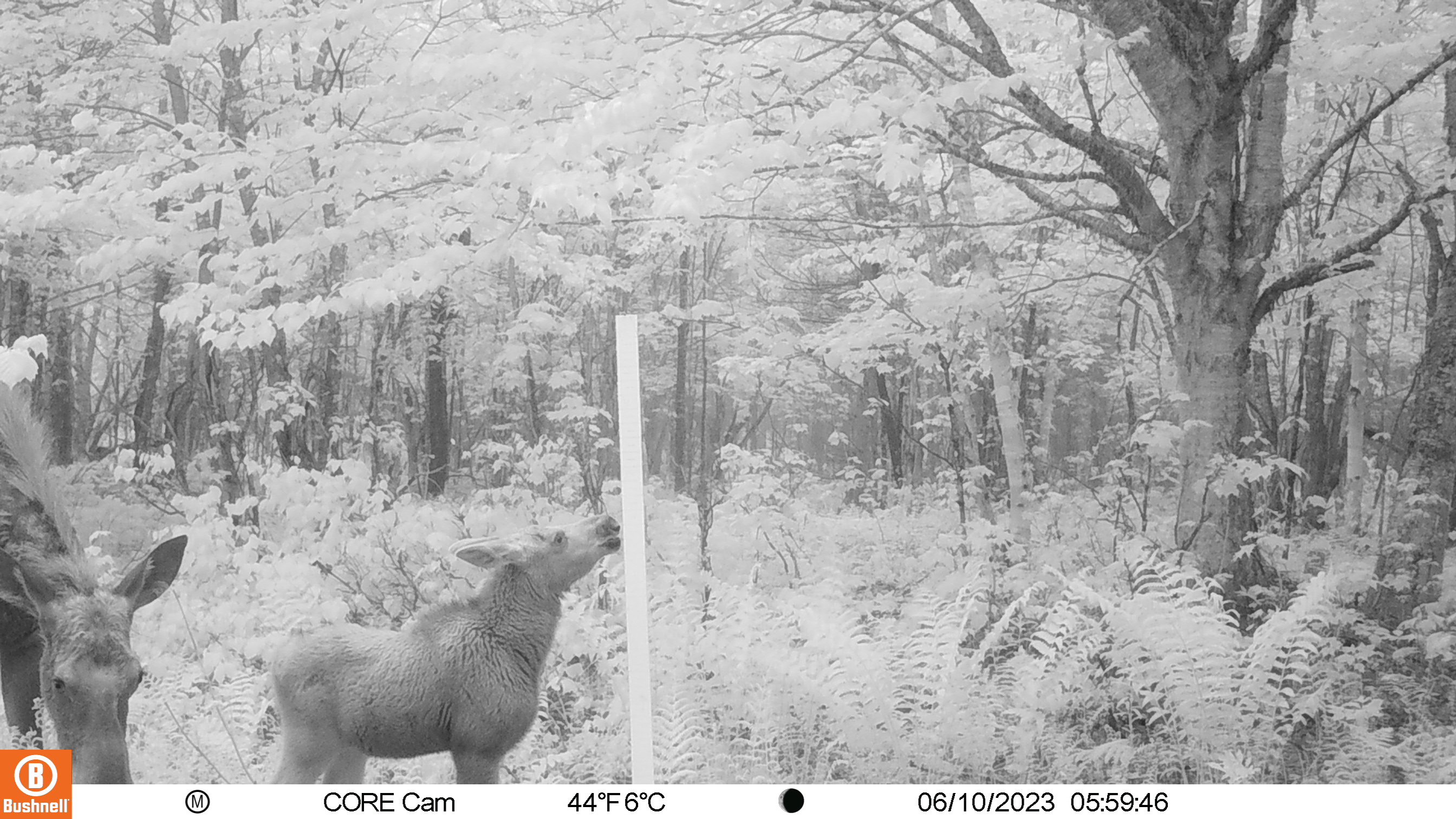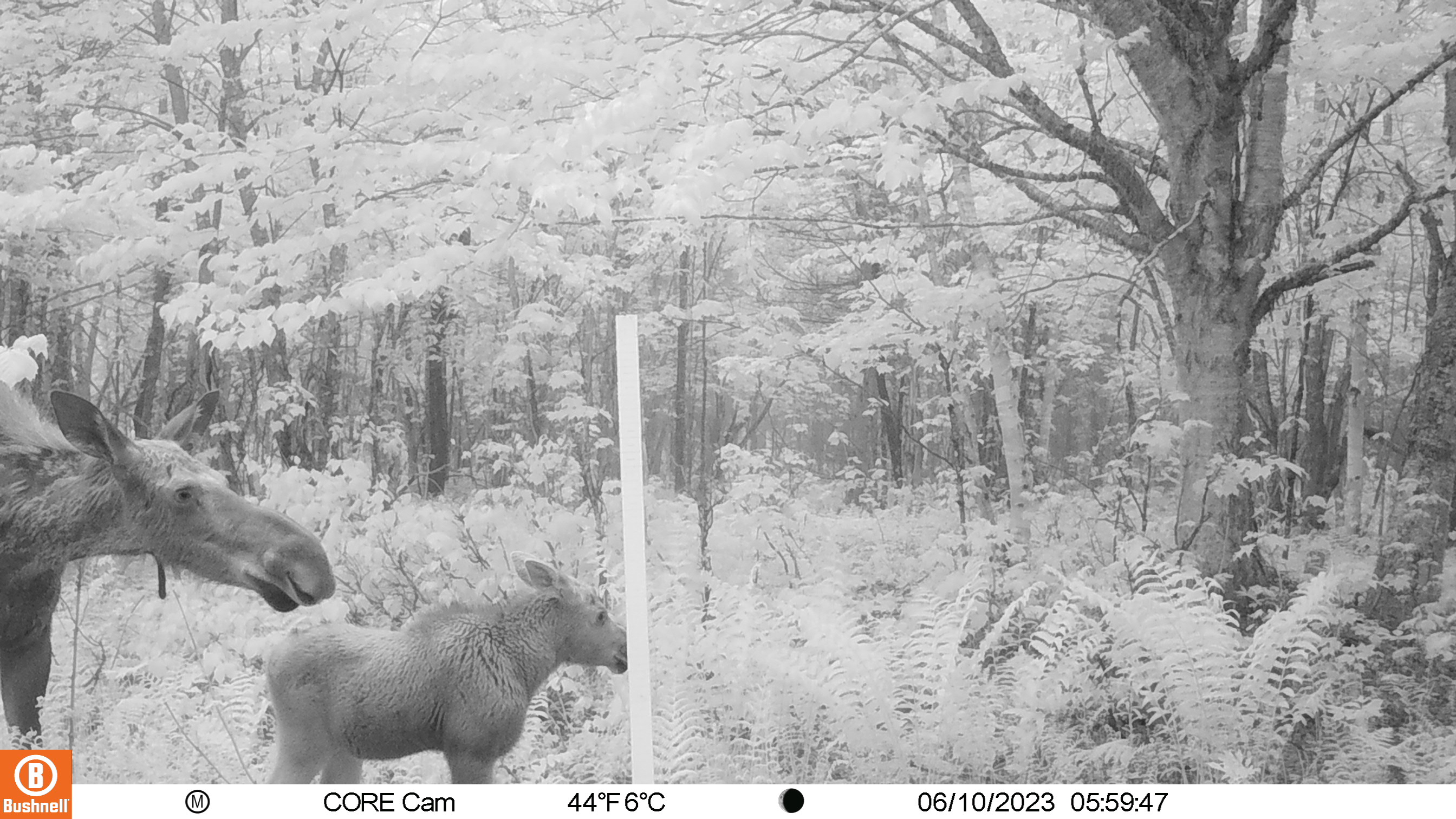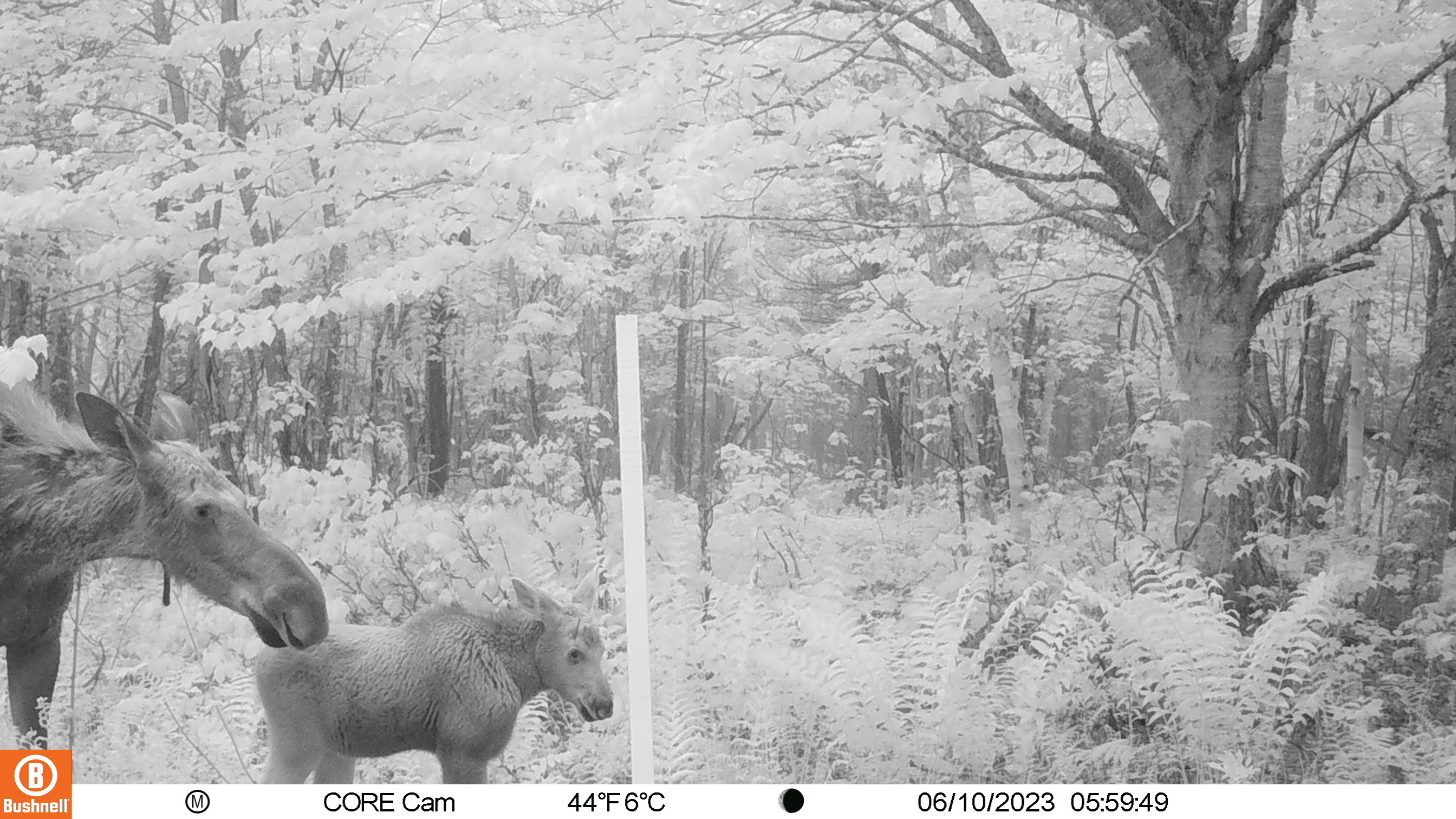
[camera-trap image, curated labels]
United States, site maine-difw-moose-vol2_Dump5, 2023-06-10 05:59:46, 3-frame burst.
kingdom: Animalia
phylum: Chordata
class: Mammalia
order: Artiodactyla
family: Cervidae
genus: Alces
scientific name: Alces alces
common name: moose